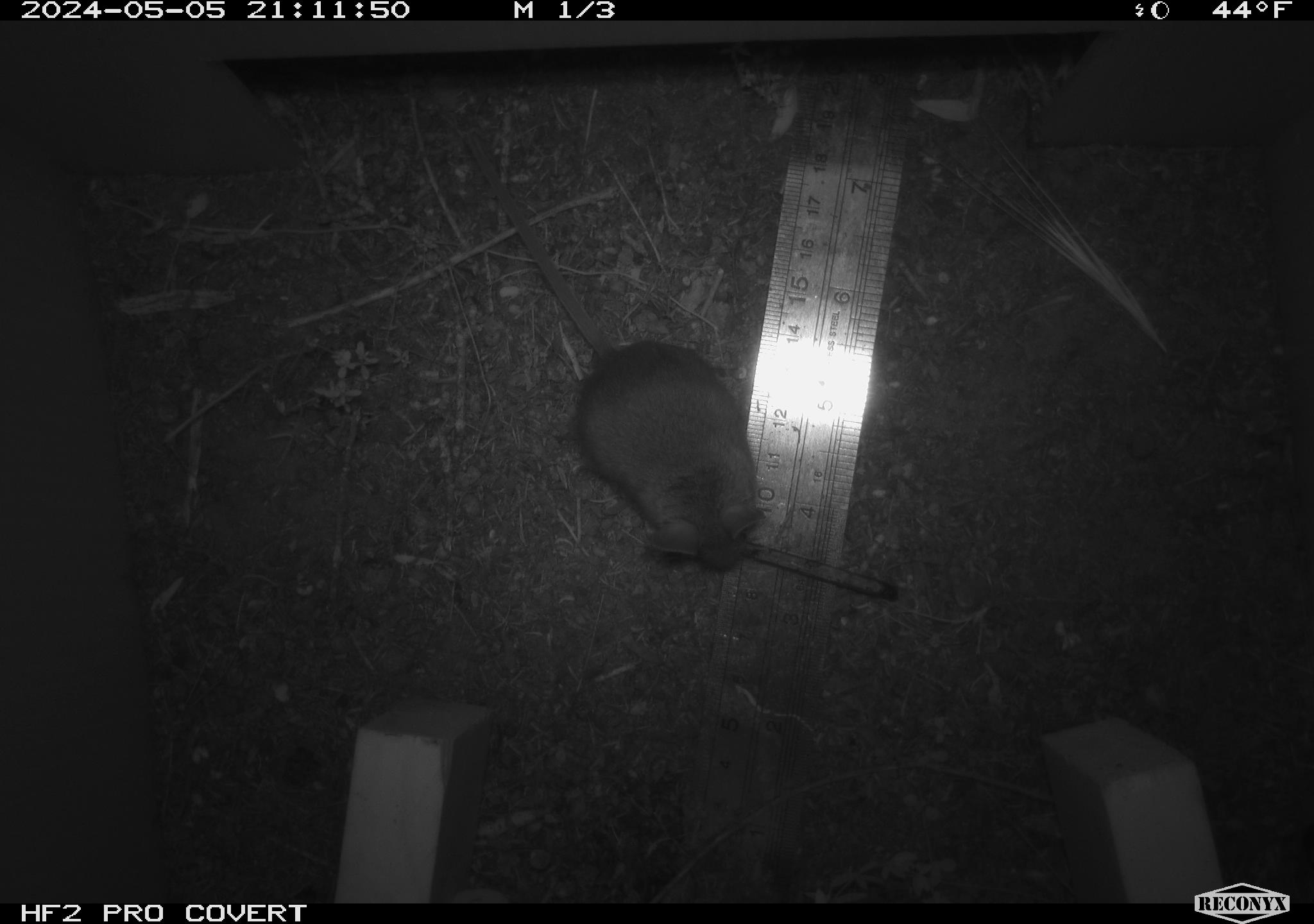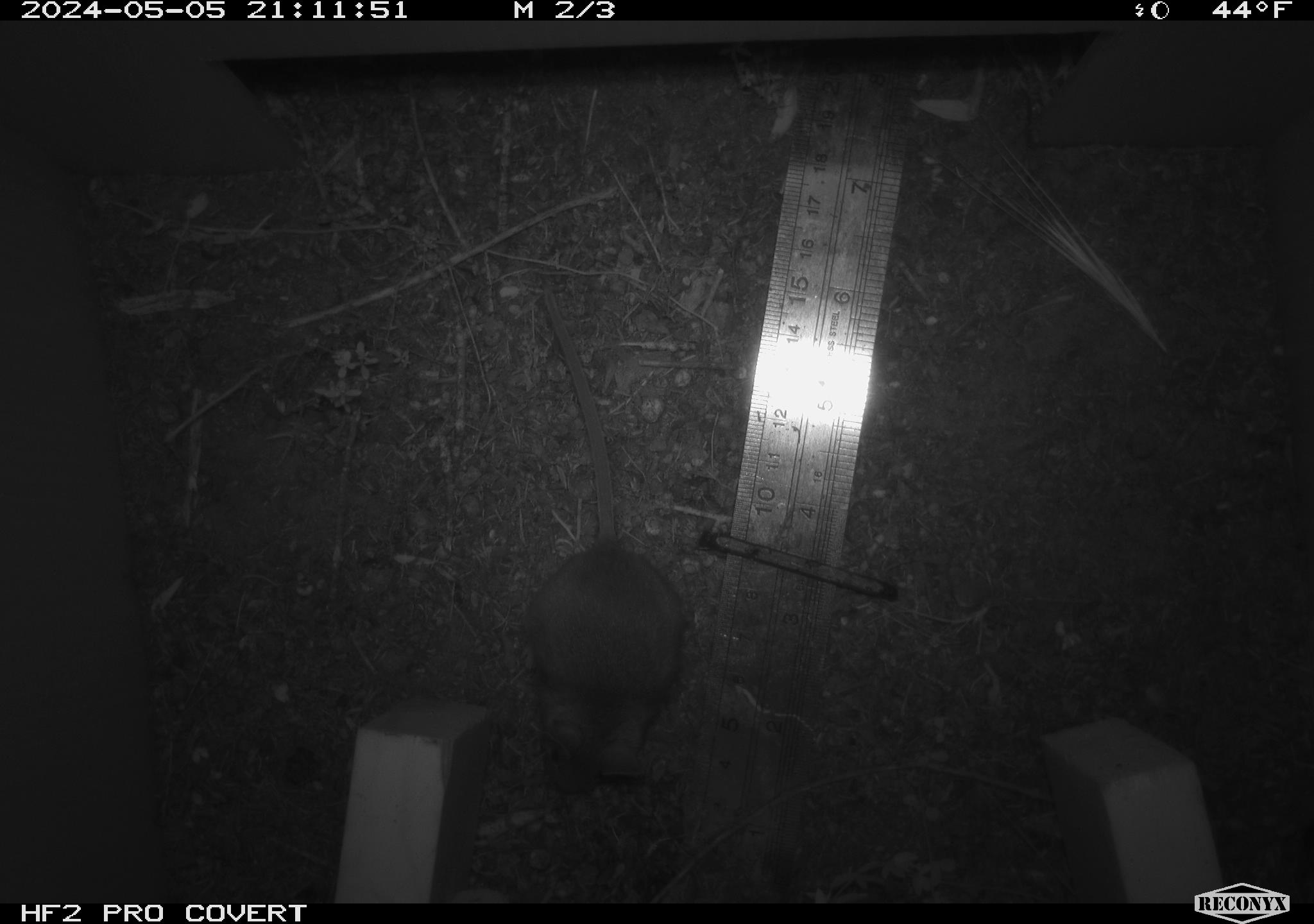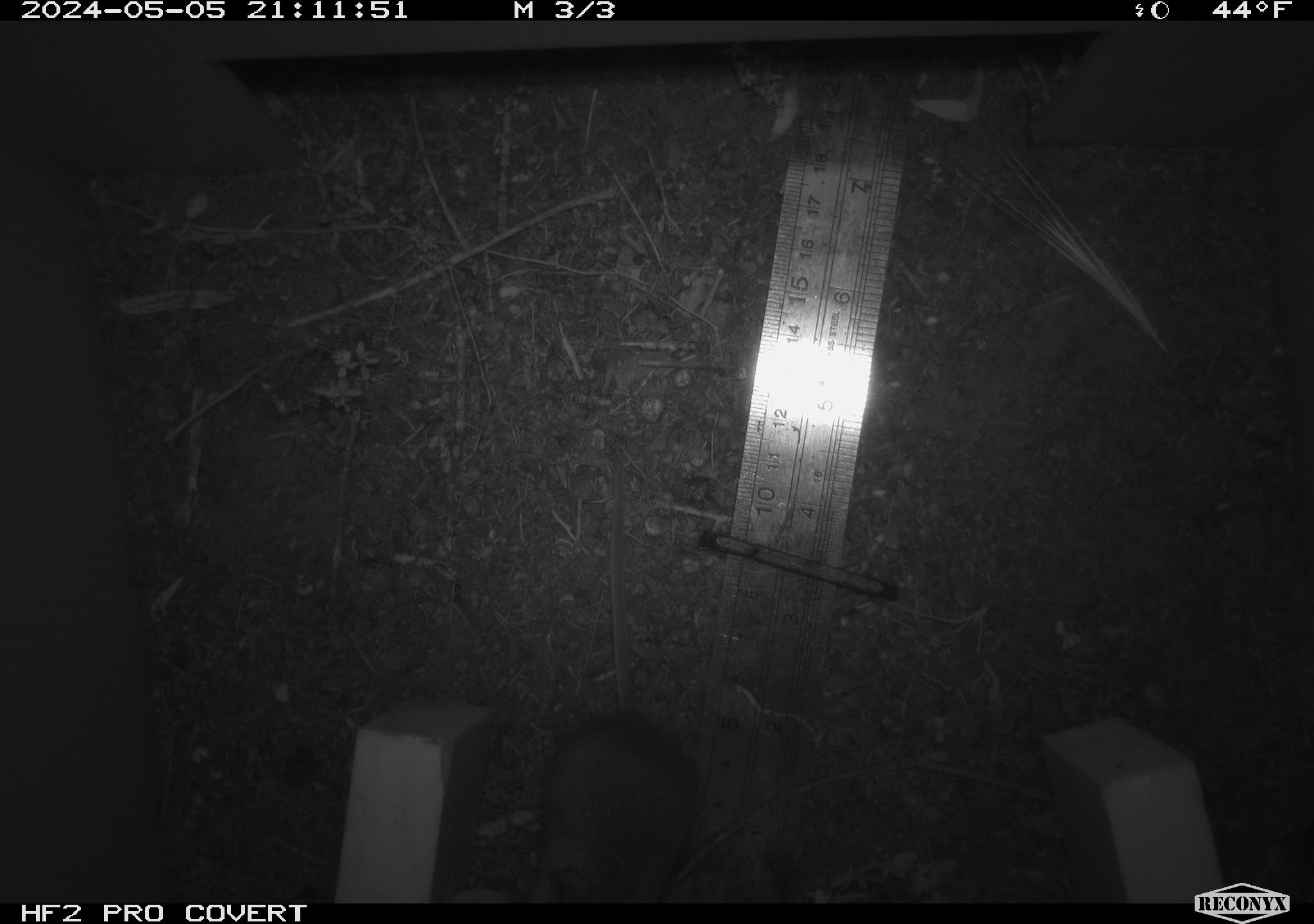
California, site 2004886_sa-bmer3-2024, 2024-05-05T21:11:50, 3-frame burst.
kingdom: Animalia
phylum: Chordata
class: Mammalia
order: Rodentia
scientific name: Rodentia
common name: mouse species